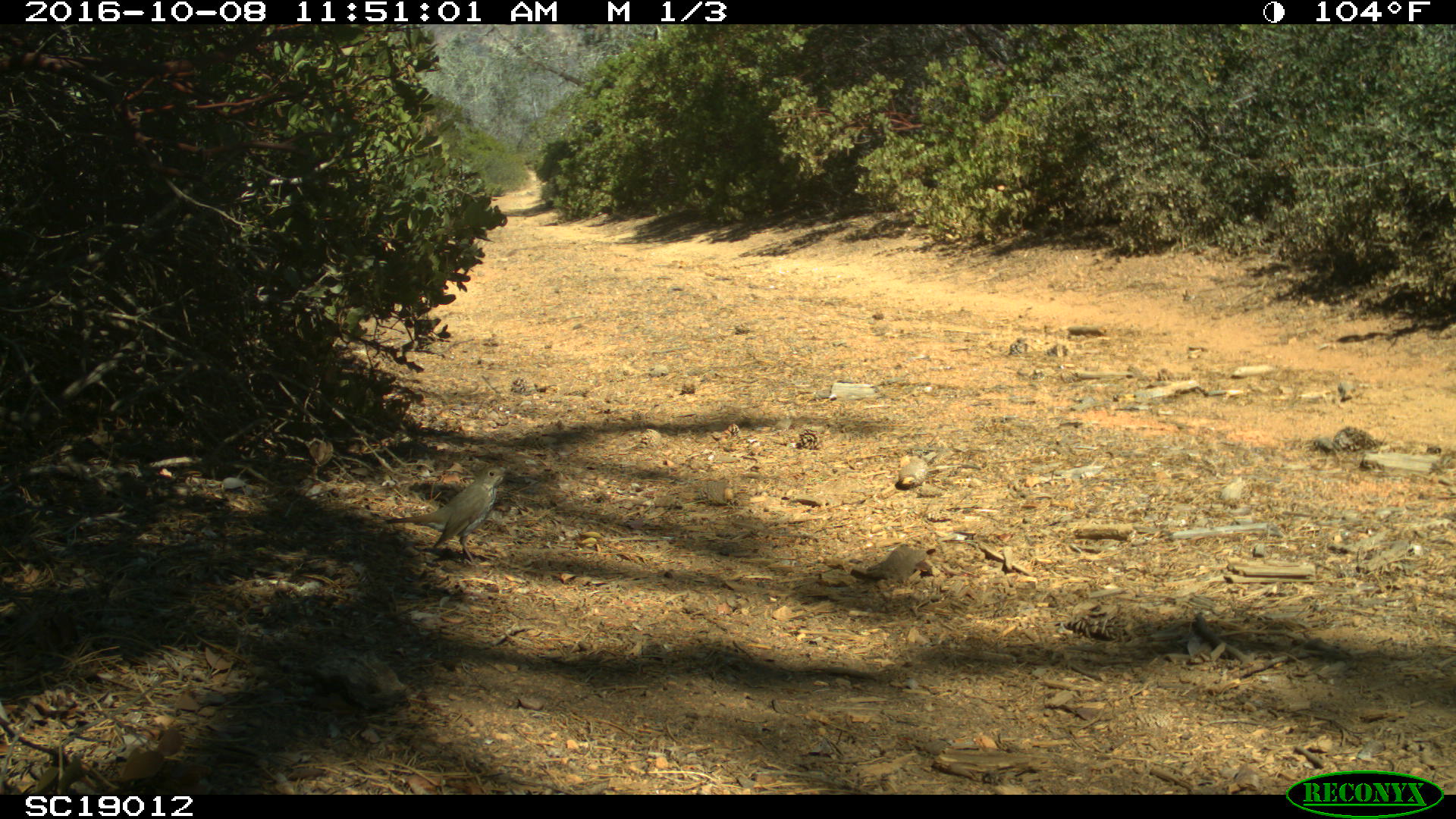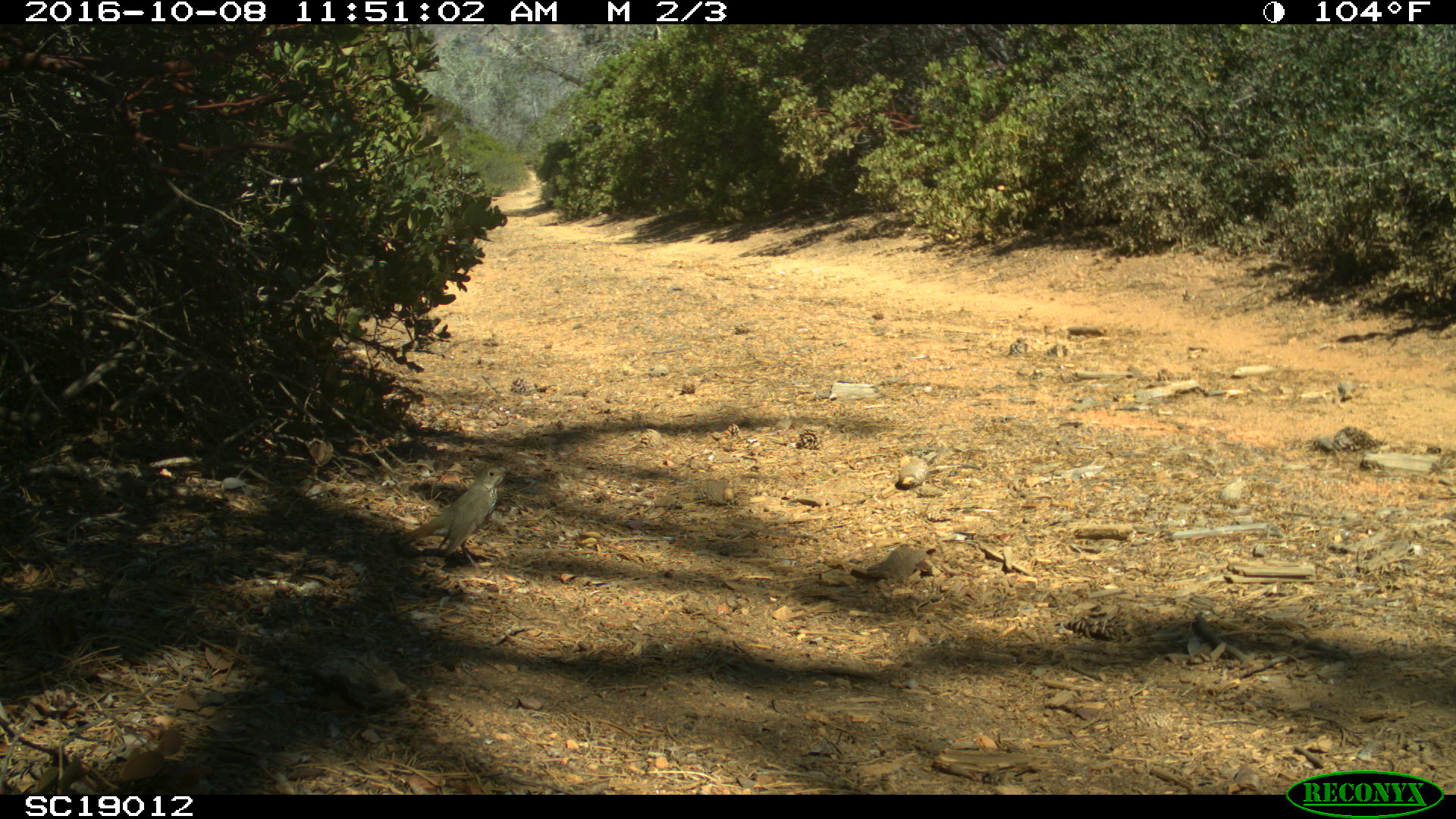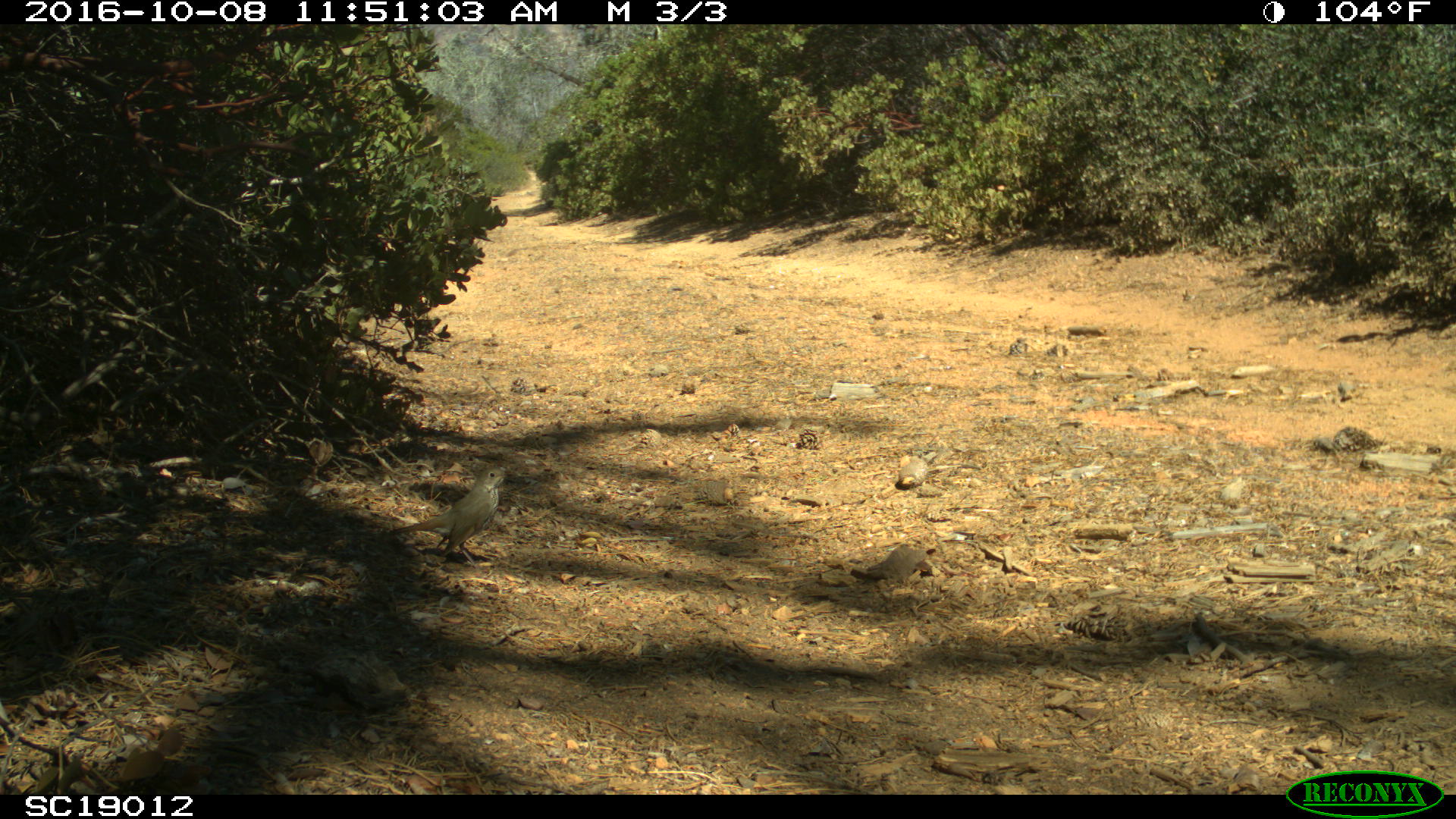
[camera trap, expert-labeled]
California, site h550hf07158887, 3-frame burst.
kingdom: Animalia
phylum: Chordata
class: Aves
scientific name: Aves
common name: bird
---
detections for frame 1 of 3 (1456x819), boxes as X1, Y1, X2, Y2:
bird: 384, 466, 519, 566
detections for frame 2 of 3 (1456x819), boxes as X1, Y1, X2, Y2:
bird: 397, 464, 519, 570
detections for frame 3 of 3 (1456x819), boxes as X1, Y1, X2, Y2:
bird: 391, 466, 518, 571